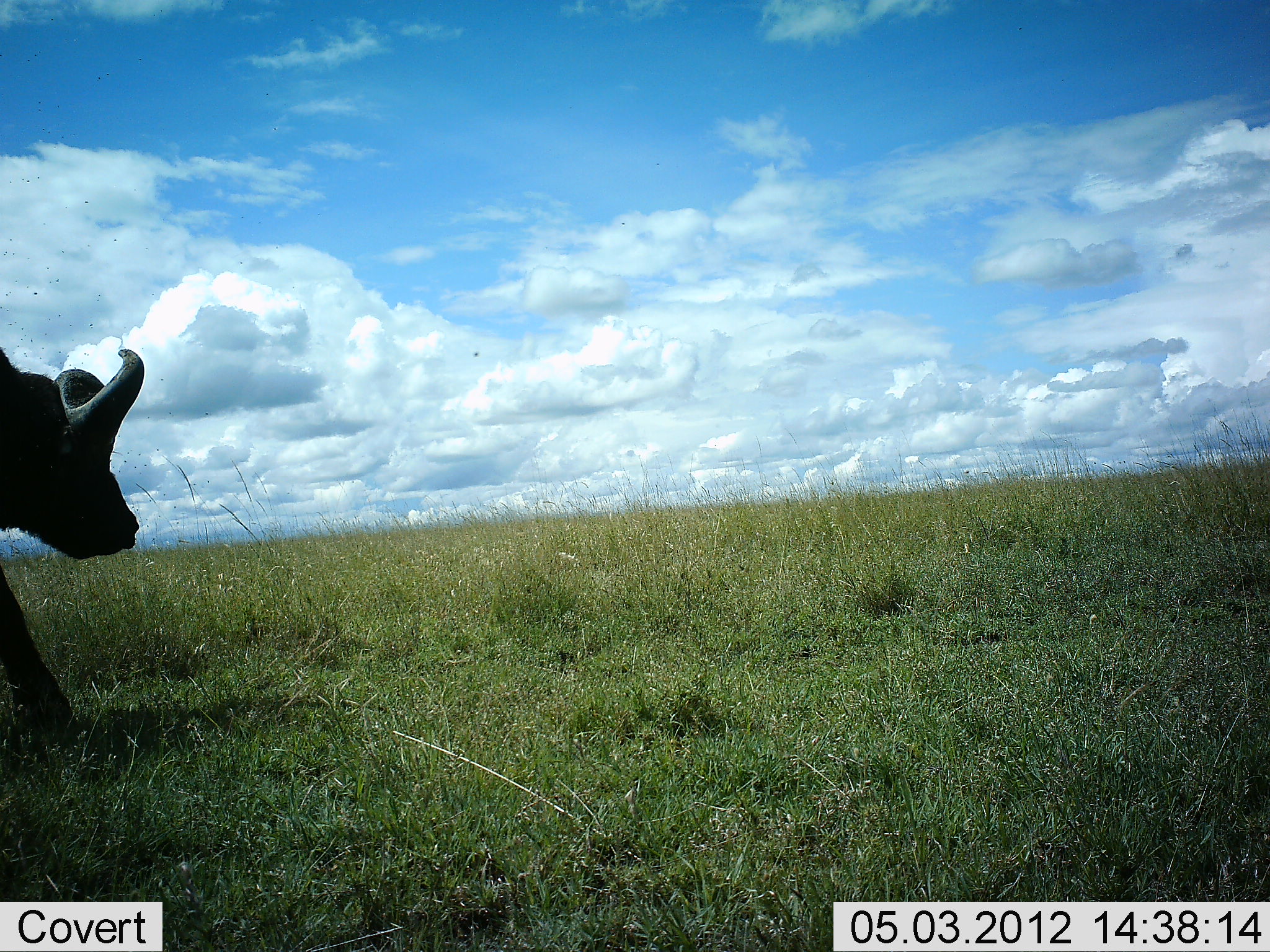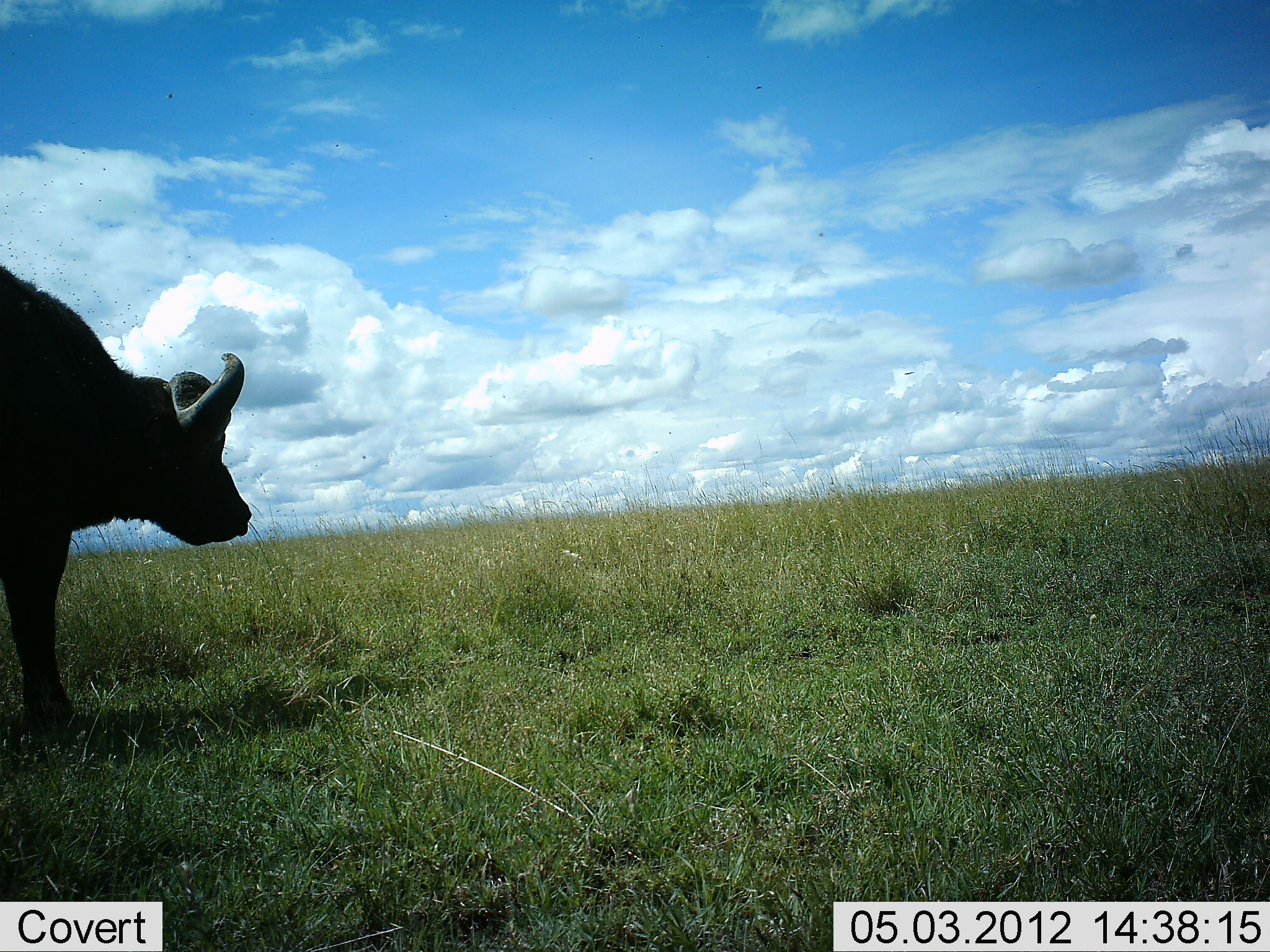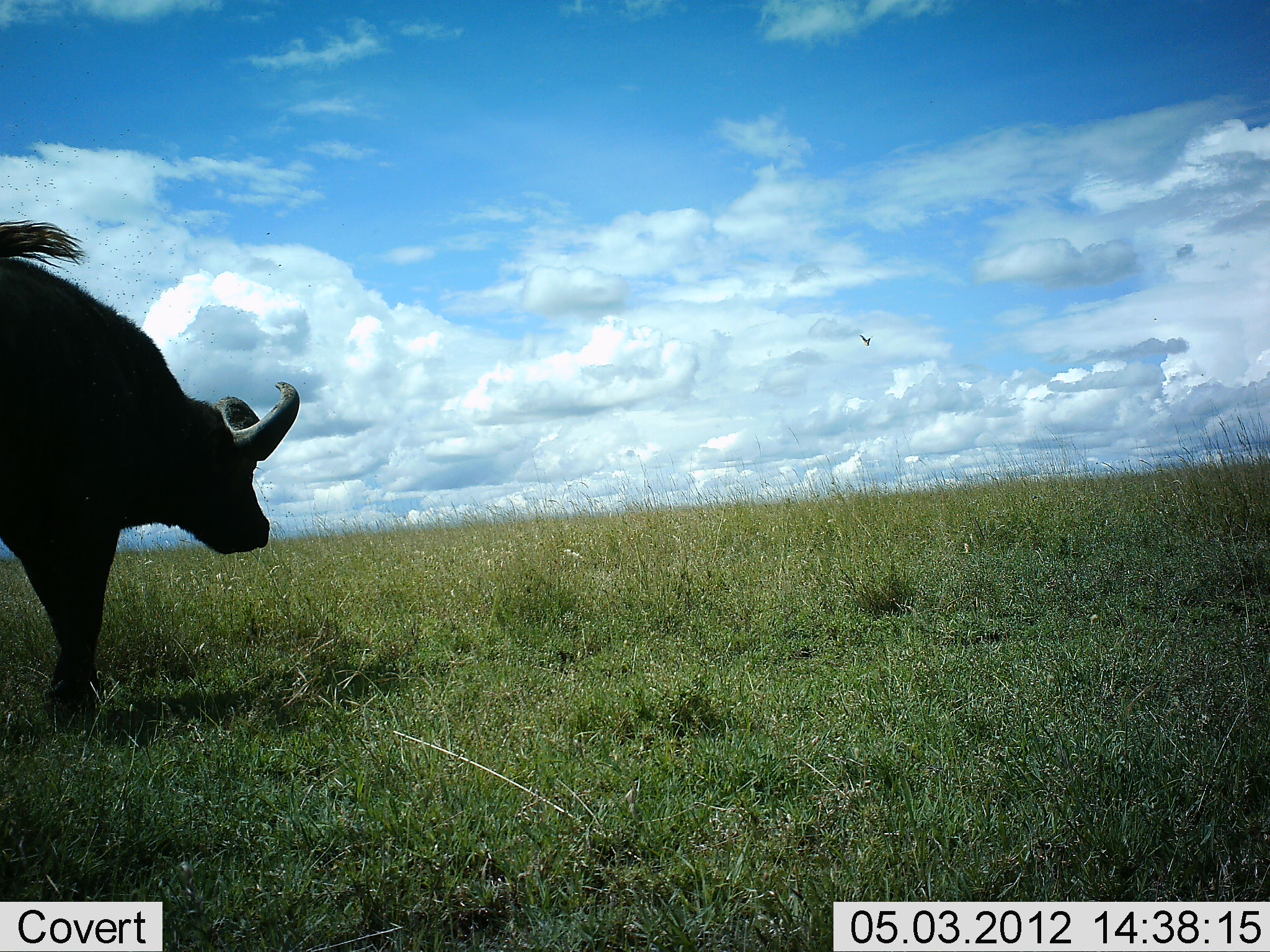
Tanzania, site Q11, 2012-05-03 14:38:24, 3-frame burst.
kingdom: Animalia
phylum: Chordata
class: Mammalia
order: Artiodactyla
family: Bovidae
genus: Syncerus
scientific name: Syncerus caffer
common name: cape buffalo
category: buffalo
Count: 1.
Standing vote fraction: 13%.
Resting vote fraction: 0%.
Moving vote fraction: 87%.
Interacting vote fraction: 0%.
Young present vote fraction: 0%.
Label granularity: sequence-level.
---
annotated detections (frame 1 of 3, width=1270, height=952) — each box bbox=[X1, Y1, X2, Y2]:
animal: bbox=[0, 346, 145, 762]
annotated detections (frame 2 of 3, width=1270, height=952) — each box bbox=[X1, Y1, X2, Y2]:
animal: bbox=[0, 267, 249, 736]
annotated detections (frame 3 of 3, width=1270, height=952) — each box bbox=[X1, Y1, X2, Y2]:
animal: bbox=[0, 218, 301, 734]